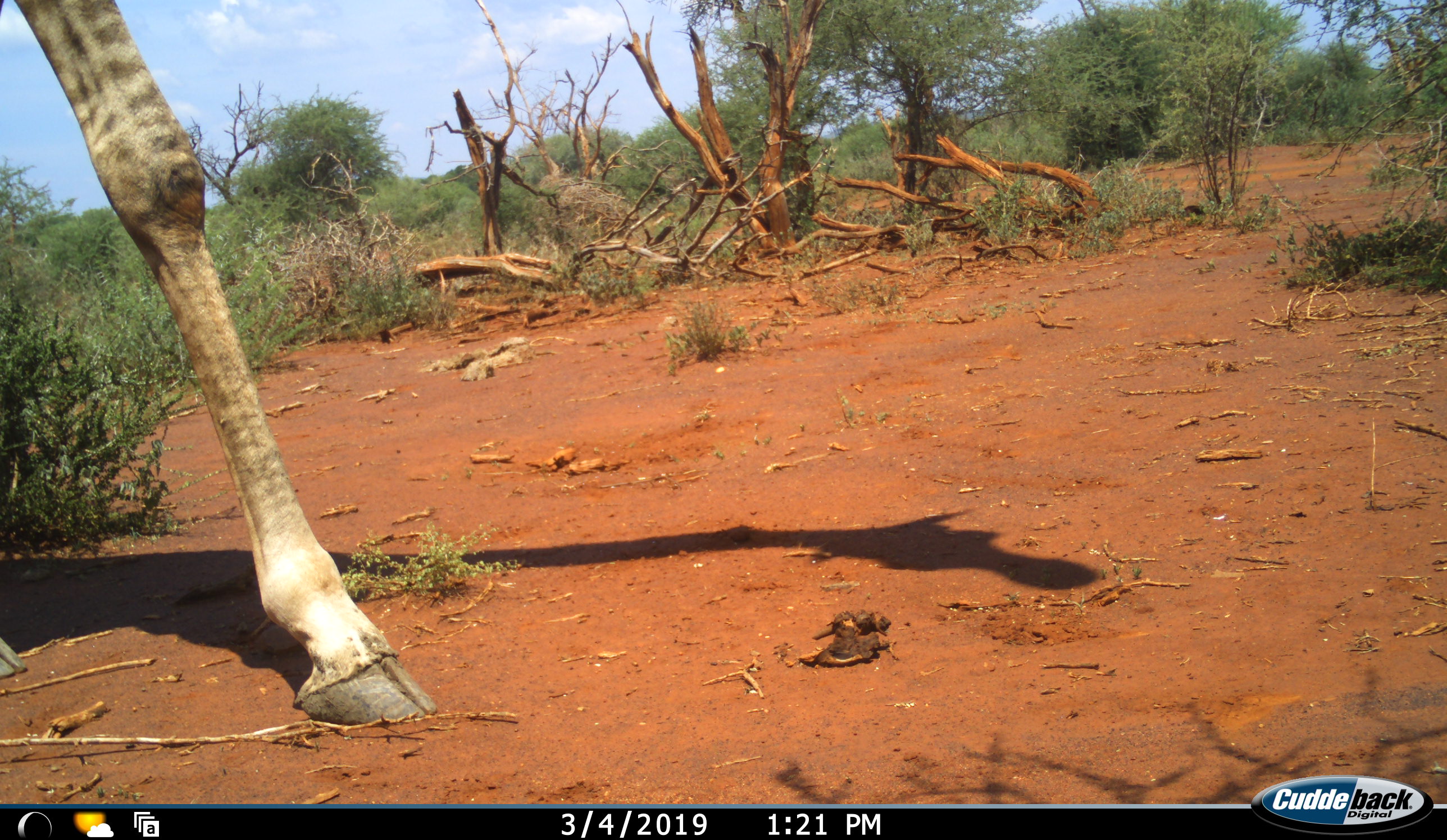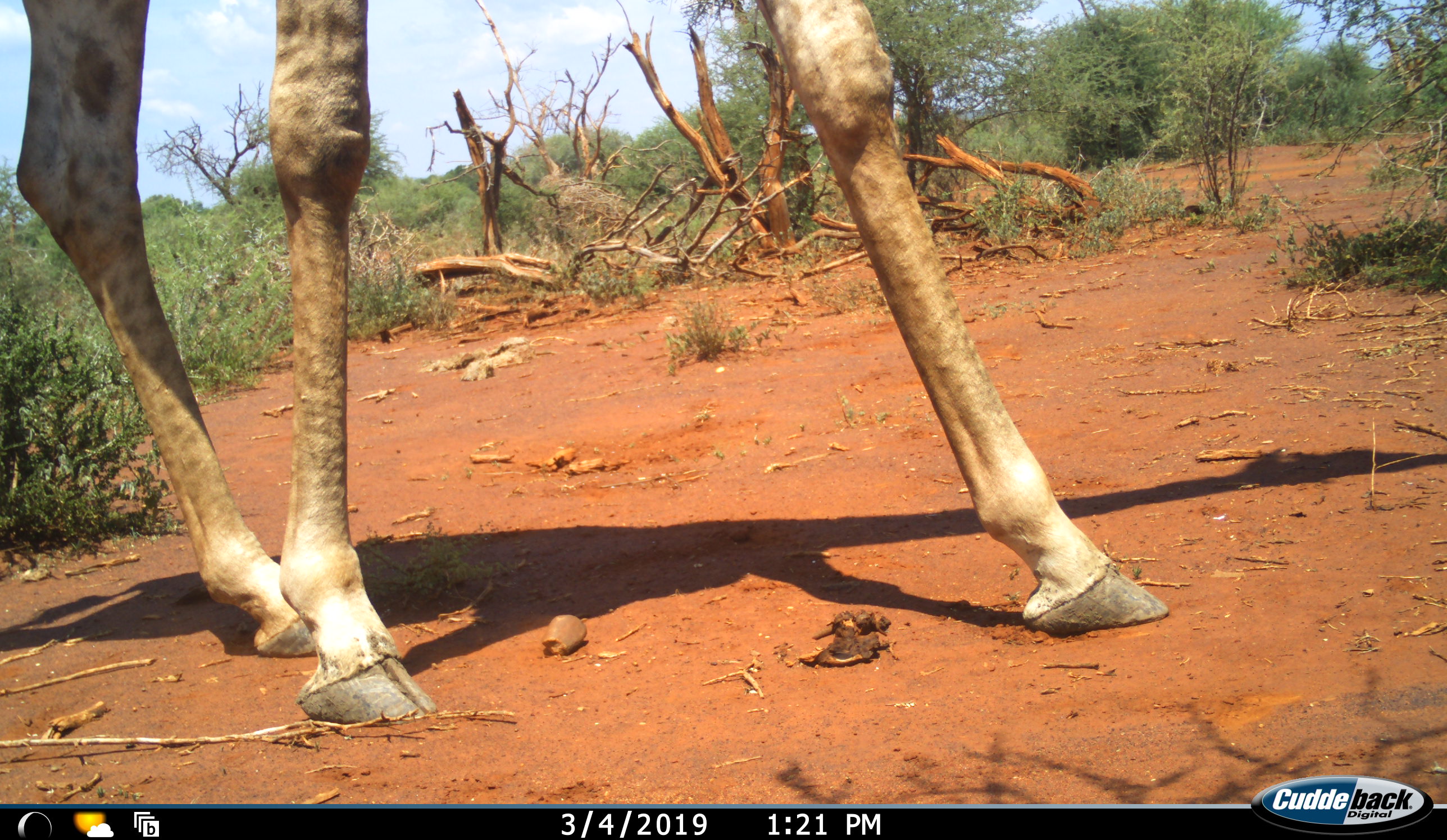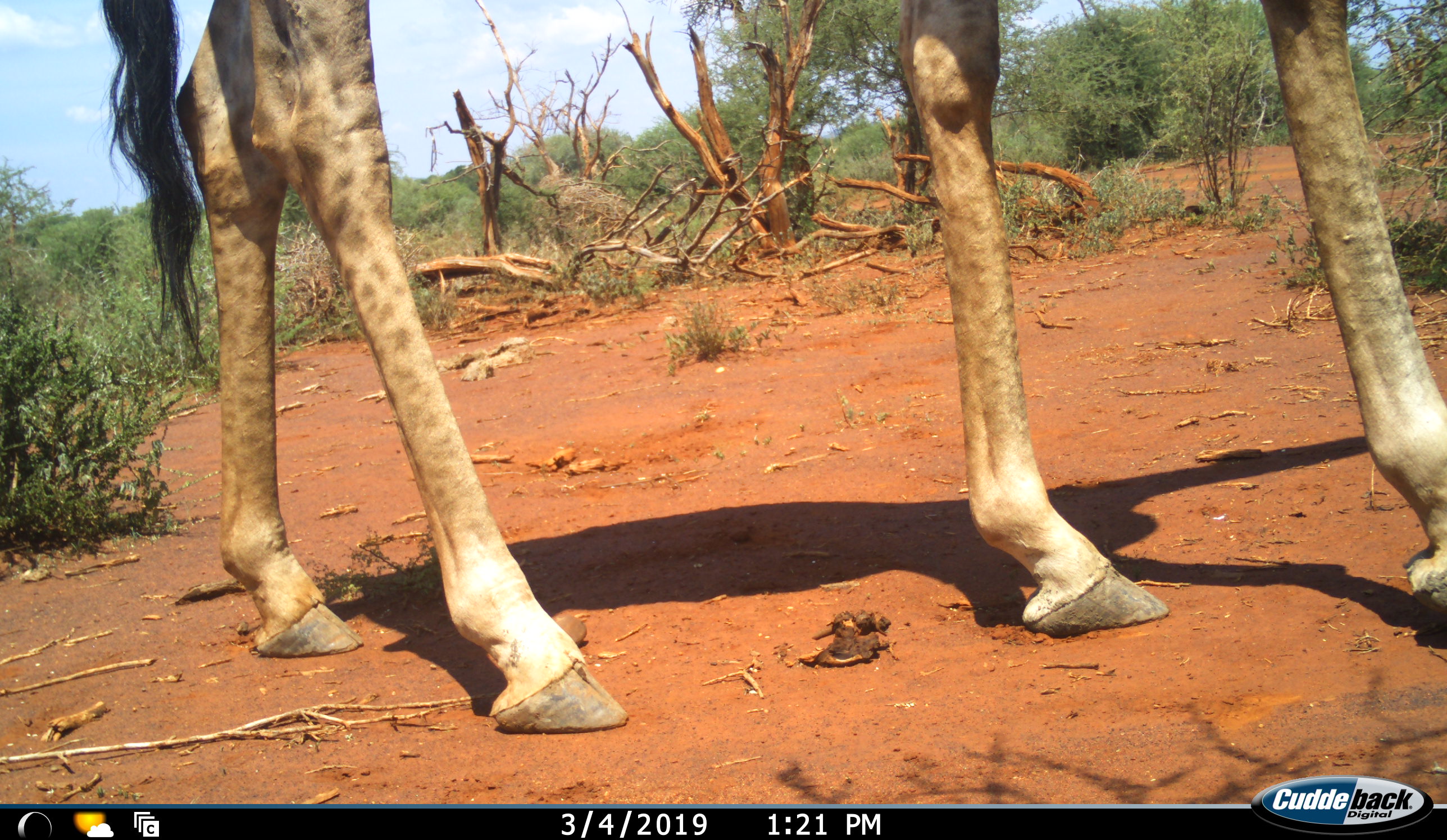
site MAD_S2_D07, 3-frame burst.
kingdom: Animalia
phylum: Chordata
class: Mammalia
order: Artiodactyla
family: Giraffidae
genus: Giraffa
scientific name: Giraffa camelopardalis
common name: giraffe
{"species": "giraffe (Giraffa camelopardalis)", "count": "1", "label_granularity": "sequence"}